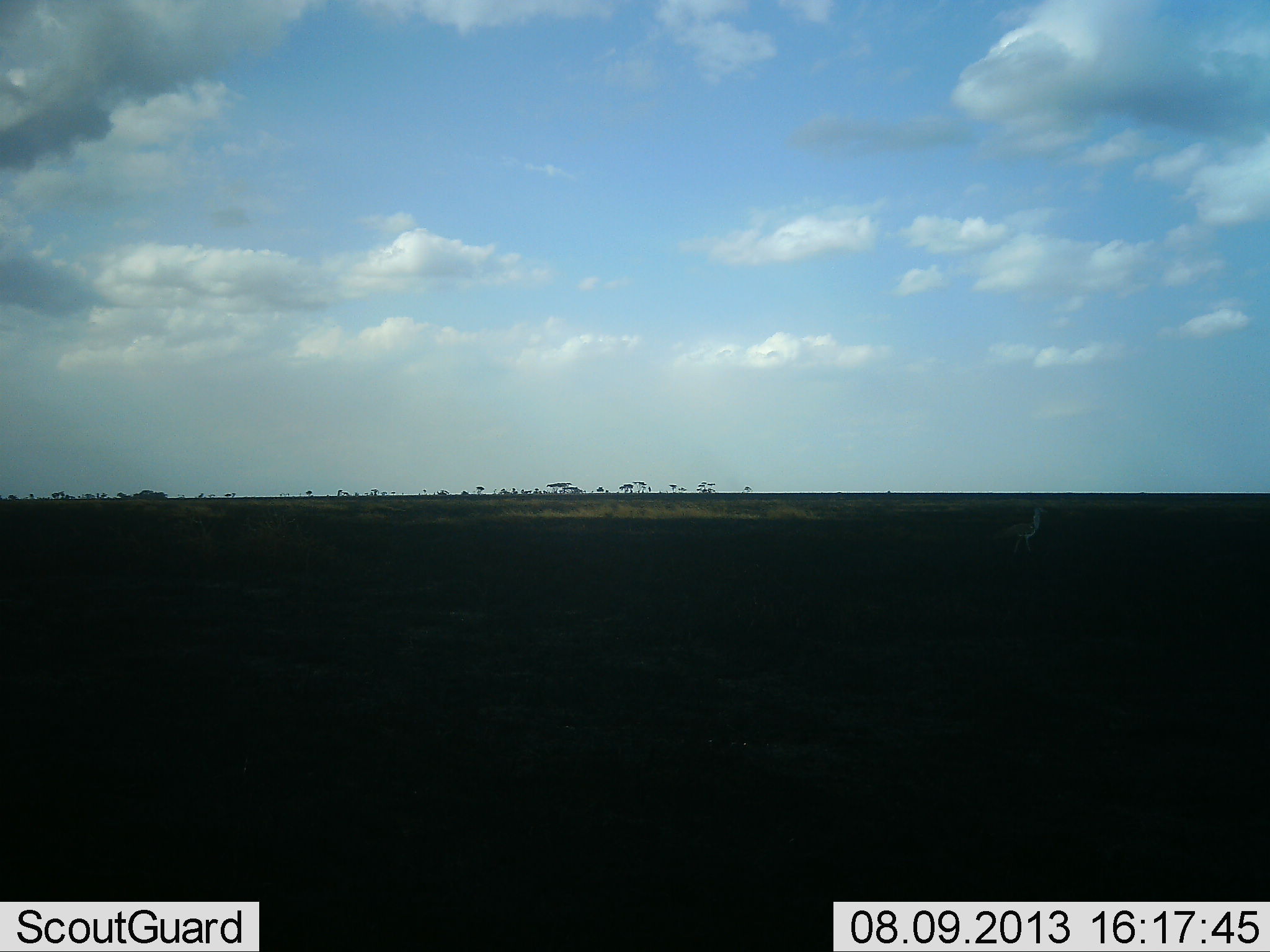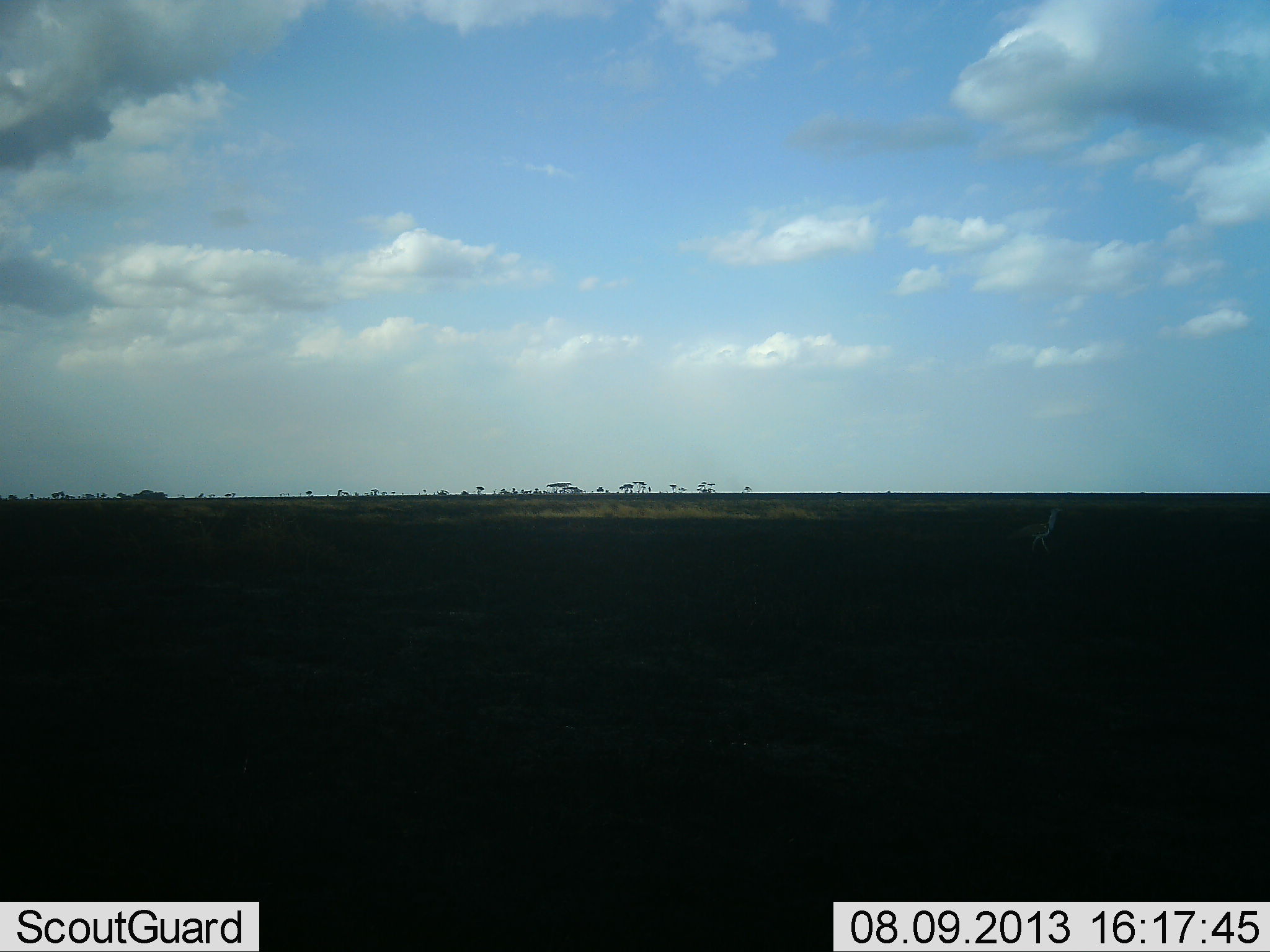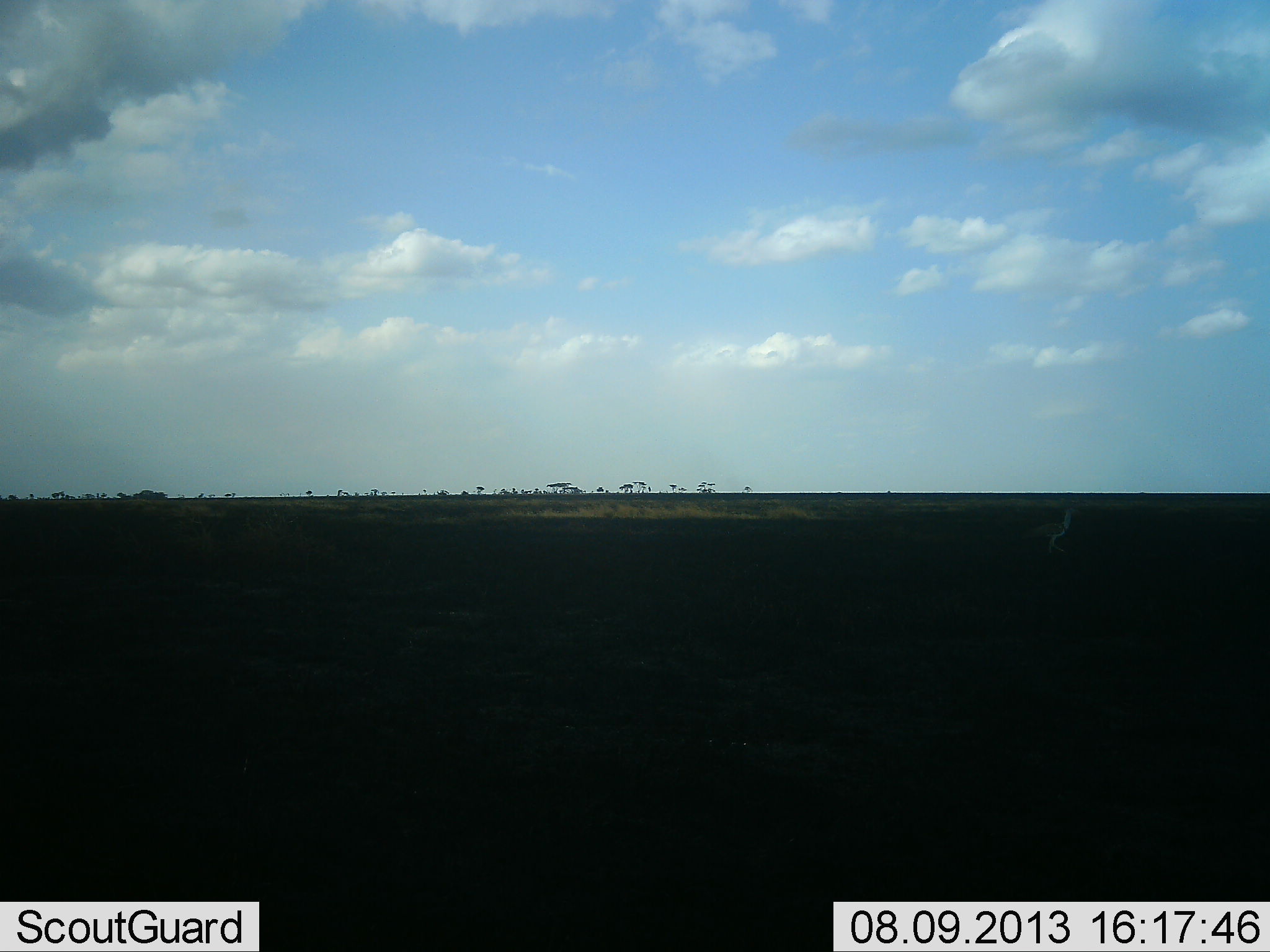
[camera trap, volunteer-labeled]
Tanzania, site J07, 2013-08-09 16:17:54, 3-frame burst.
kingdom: Animalia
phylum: Chordata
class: Aves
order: Otidiformes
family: Otididae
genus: Ardeotis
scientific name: Ardeotis kori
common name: kori bustard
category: koribustard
Koribustard (kori bustard) (Ardeotis kori), count 1. Behavior (volunteer vote fractions): standing 0%, resting 0%, moving 100%, interacting 0%. Young present (vote fraction): 0%. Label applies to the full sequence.